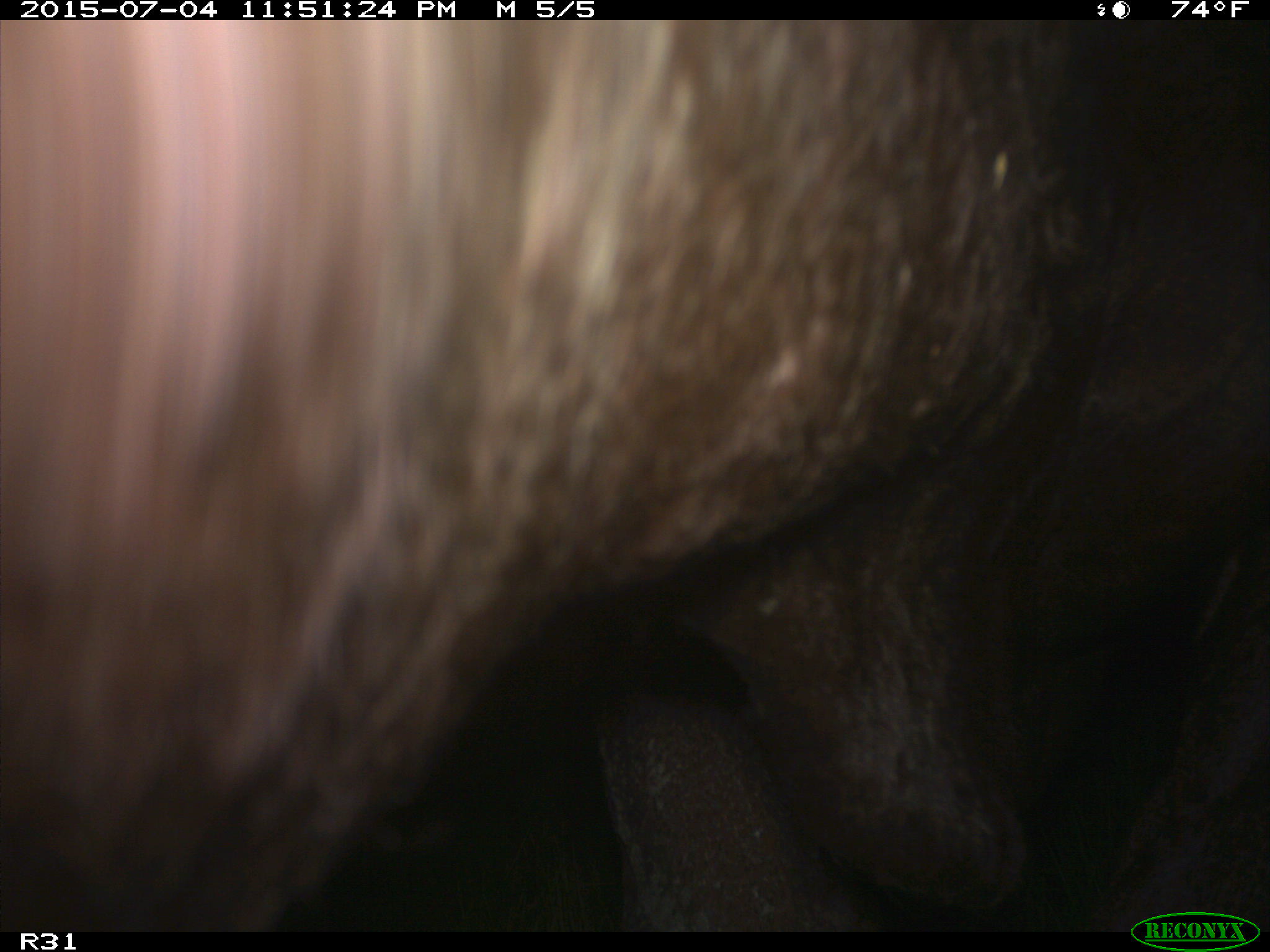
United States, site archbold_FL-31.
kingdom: Animalia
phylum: Chordata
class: Mammalia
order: Artiodactyla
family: Bovidae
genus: Bos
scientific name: Bos taurus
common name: domestic cow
Bos taurus (domestic cow).